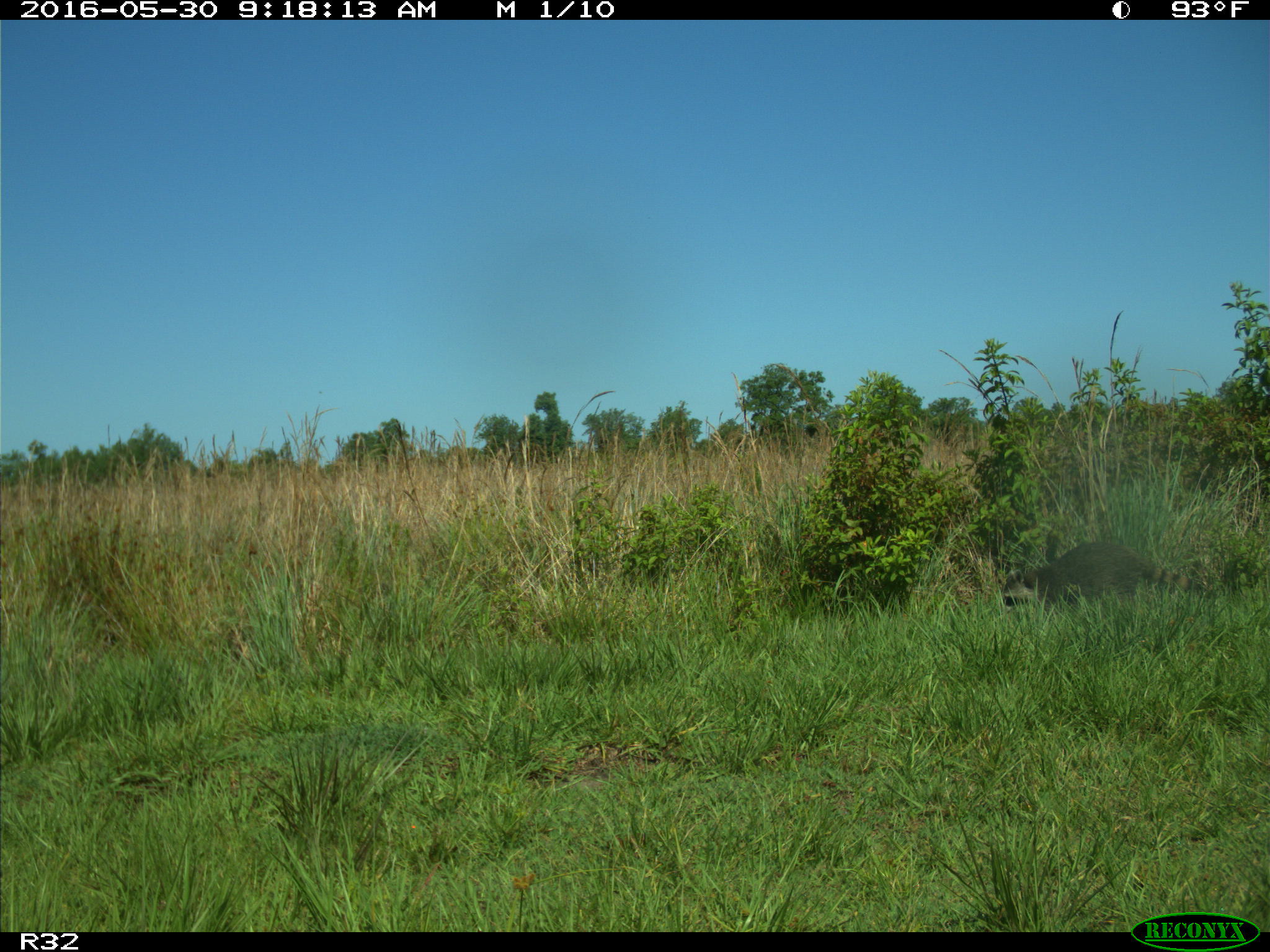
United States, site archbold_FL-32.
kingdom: Animalia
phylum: Chordata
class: Mammalia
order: Carnivora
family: Procyonidae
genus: Procyon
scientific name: Procyon lotor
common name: common raccoon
Procyon lotor (common raccoon).